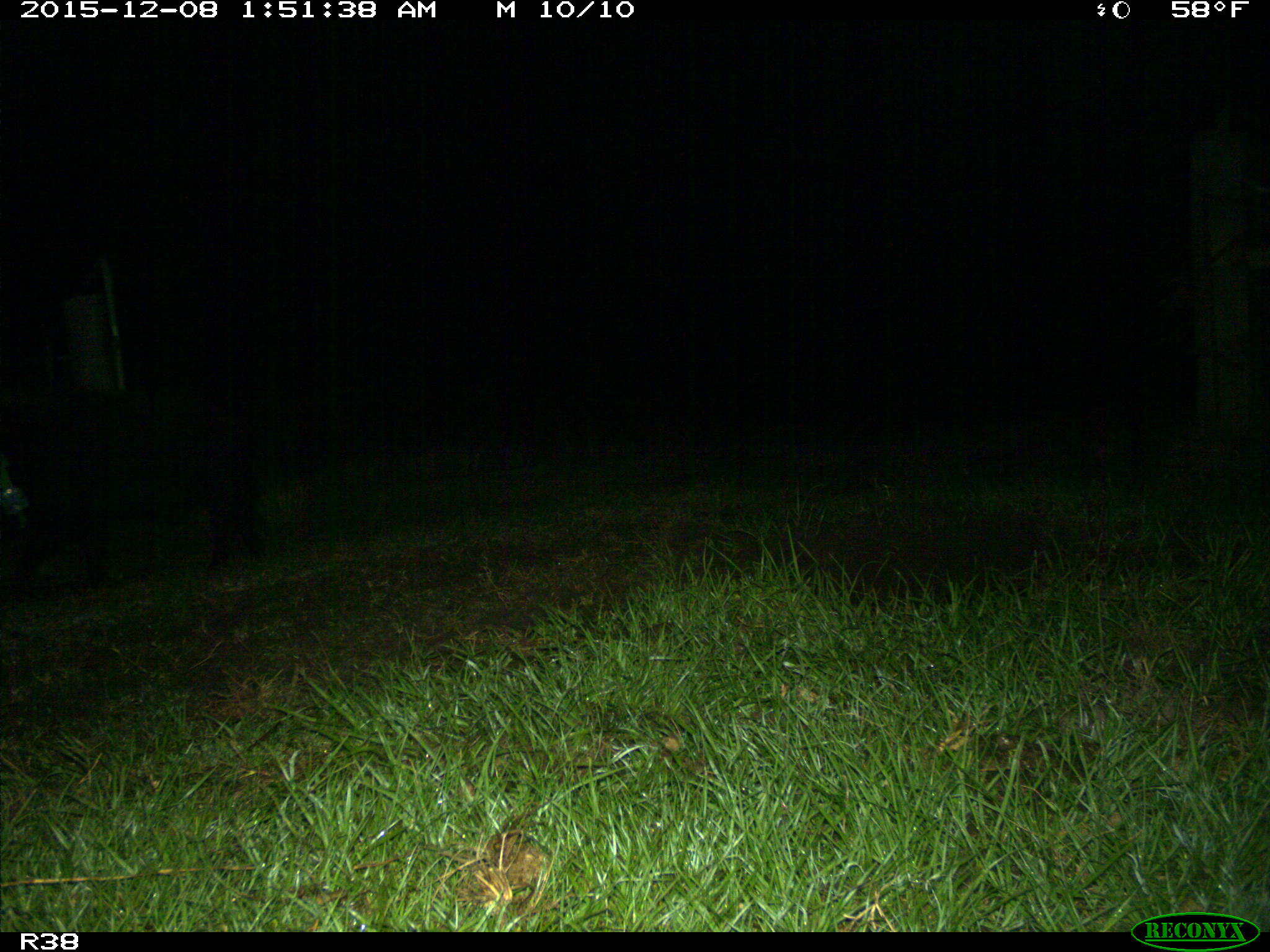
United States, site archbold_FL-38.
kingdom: Animalia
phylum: Chordata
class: Mammalia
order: Artiodactyla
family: Suidae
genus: Sus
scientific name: Sus scrofa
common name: wild boar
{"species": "Sus scrofa (wild boar)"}